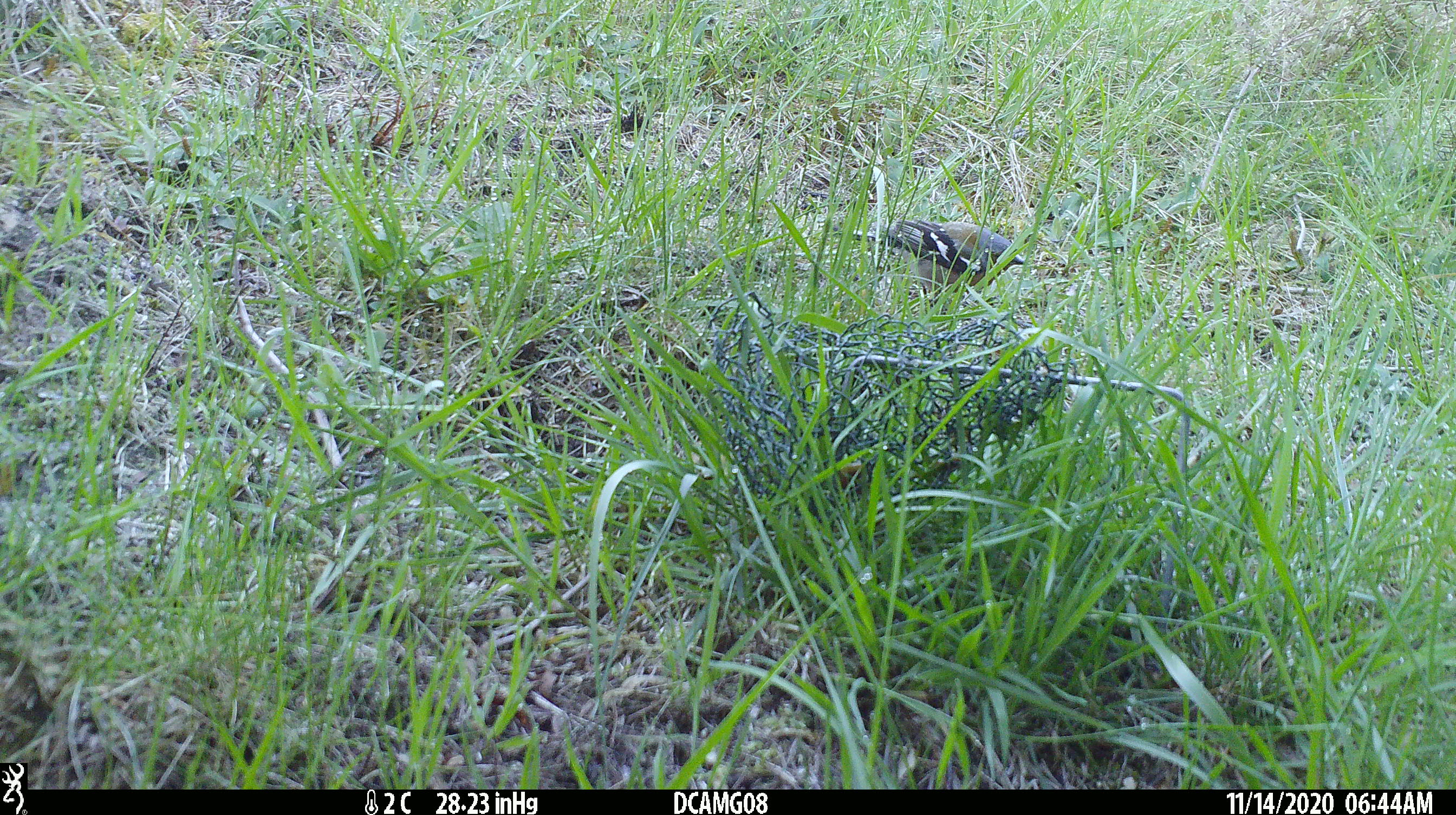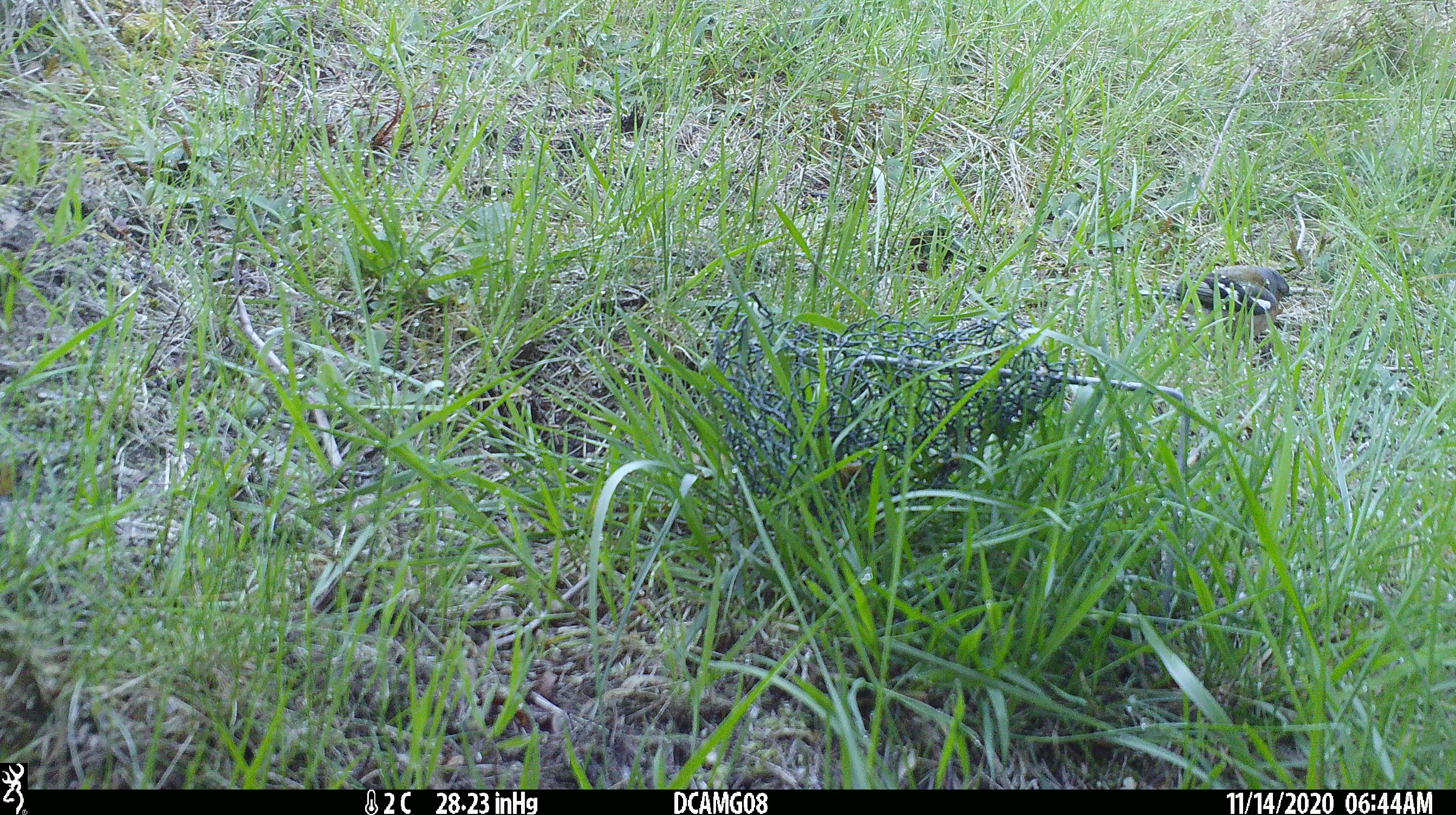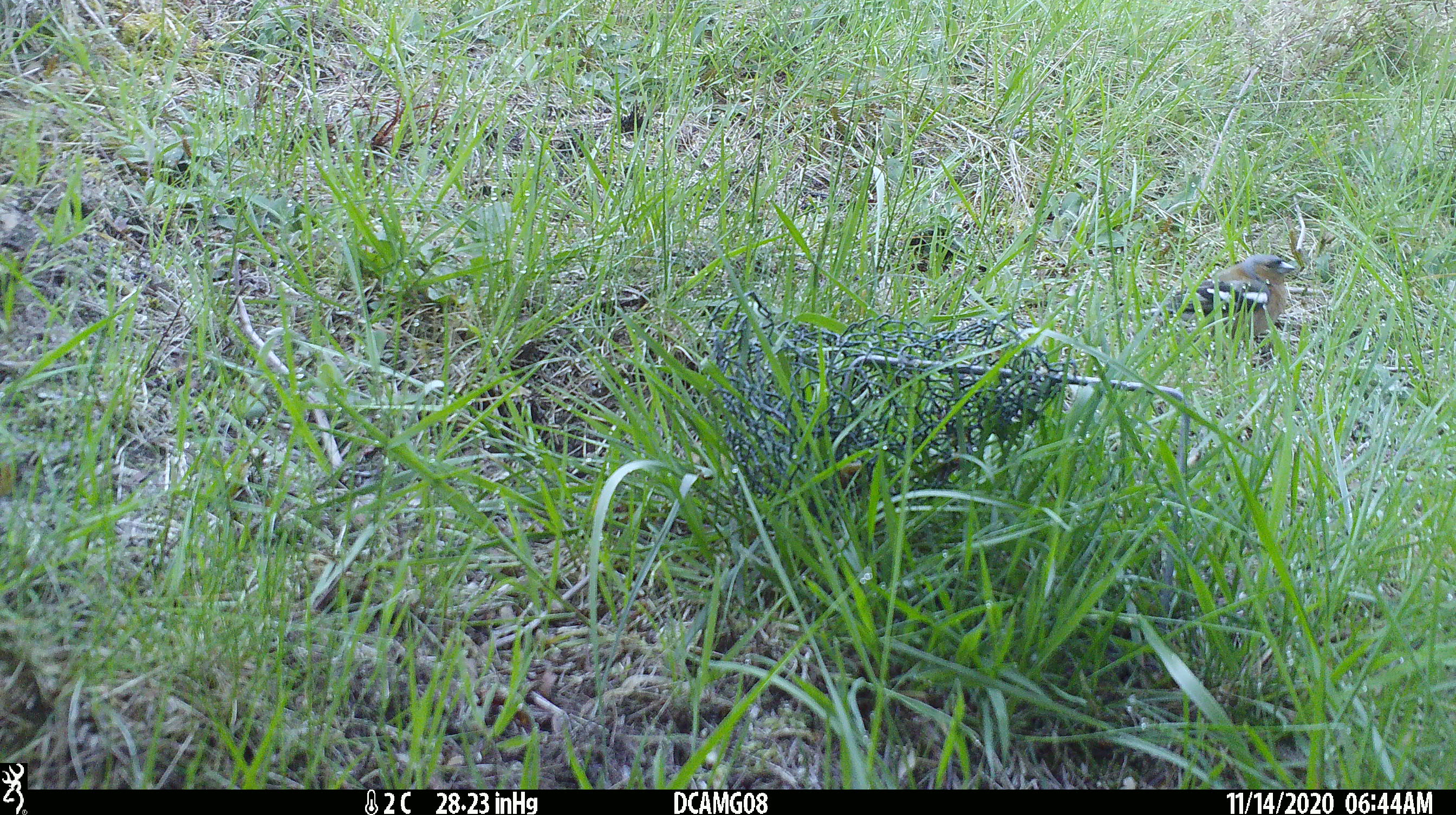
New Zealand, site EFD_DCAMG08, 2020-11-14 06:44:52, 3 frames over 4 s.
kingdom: Animalia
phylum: Chordata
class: Aves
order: Passeriformes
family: Fringillidae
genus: Fringilla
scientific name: Fringilla coelebs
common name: common chaffinch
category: chaffinch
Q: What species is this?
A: Chaffinch (common chaffinch) (Fringilla coelebs).